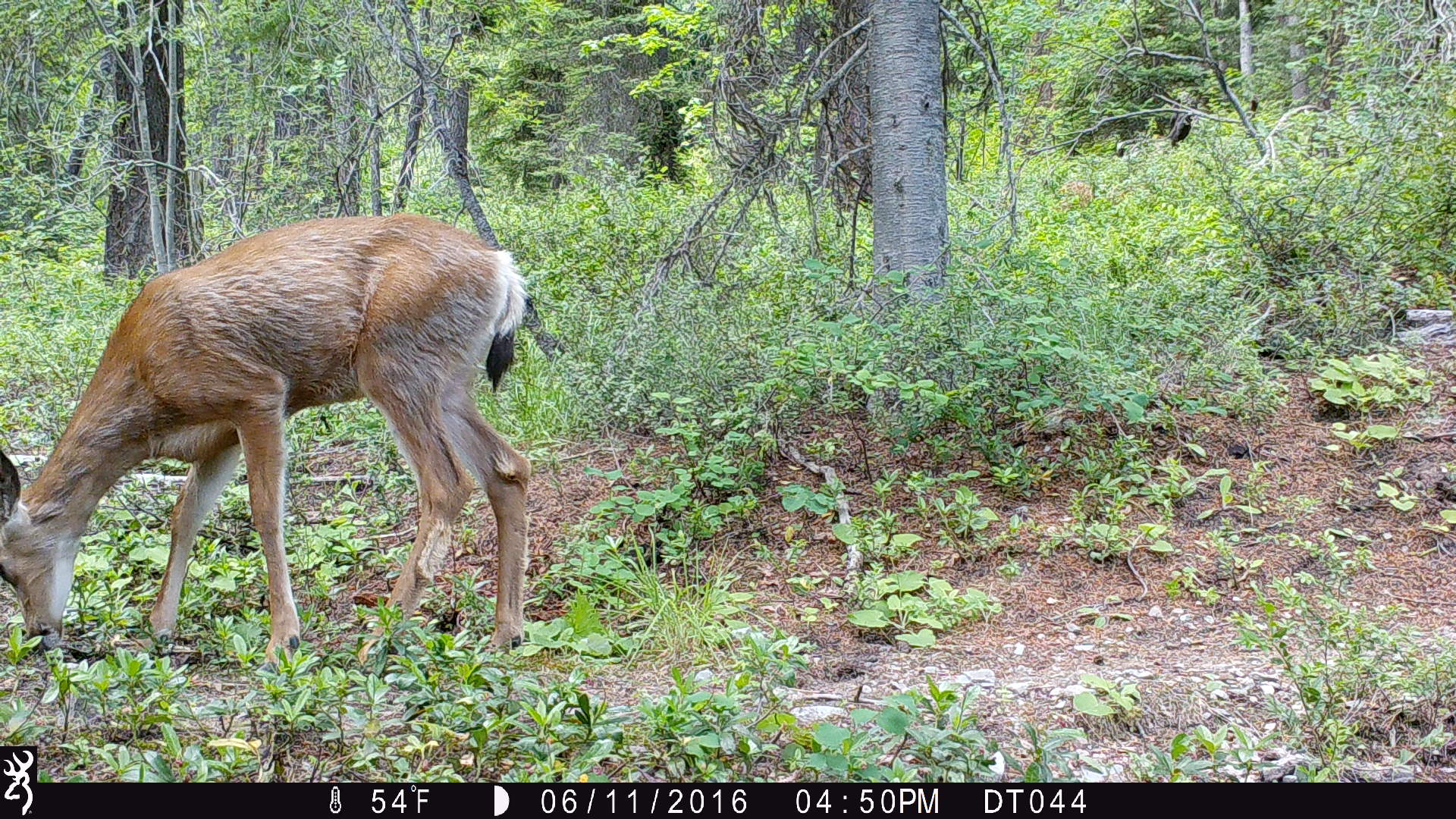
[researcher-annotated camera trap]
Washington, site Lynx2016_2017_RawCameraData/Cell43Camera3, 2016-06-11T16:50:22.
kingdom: Animalia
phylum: Chordata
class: Mammalia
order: Artiodactyla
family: Cervidae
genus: Odocoileus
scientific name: Odocoileus hemionus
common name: mule deer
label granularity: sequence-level